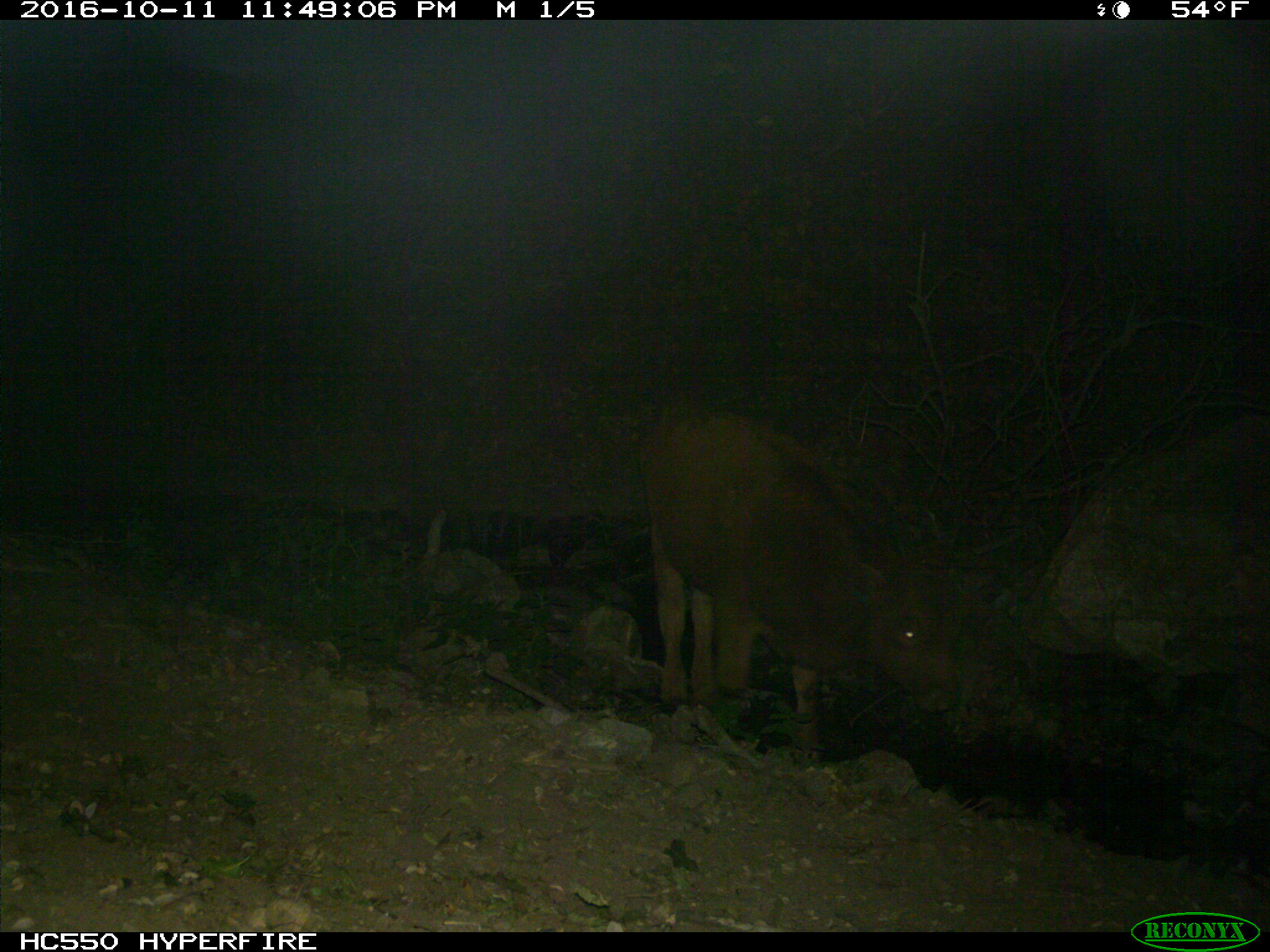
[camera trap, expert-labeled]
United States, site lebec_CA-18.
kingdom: Animalia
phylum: Chordata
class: Mammalia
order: Artiodactyla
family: Bovidae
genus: Bos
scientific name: Bos taurus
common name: domestic cow